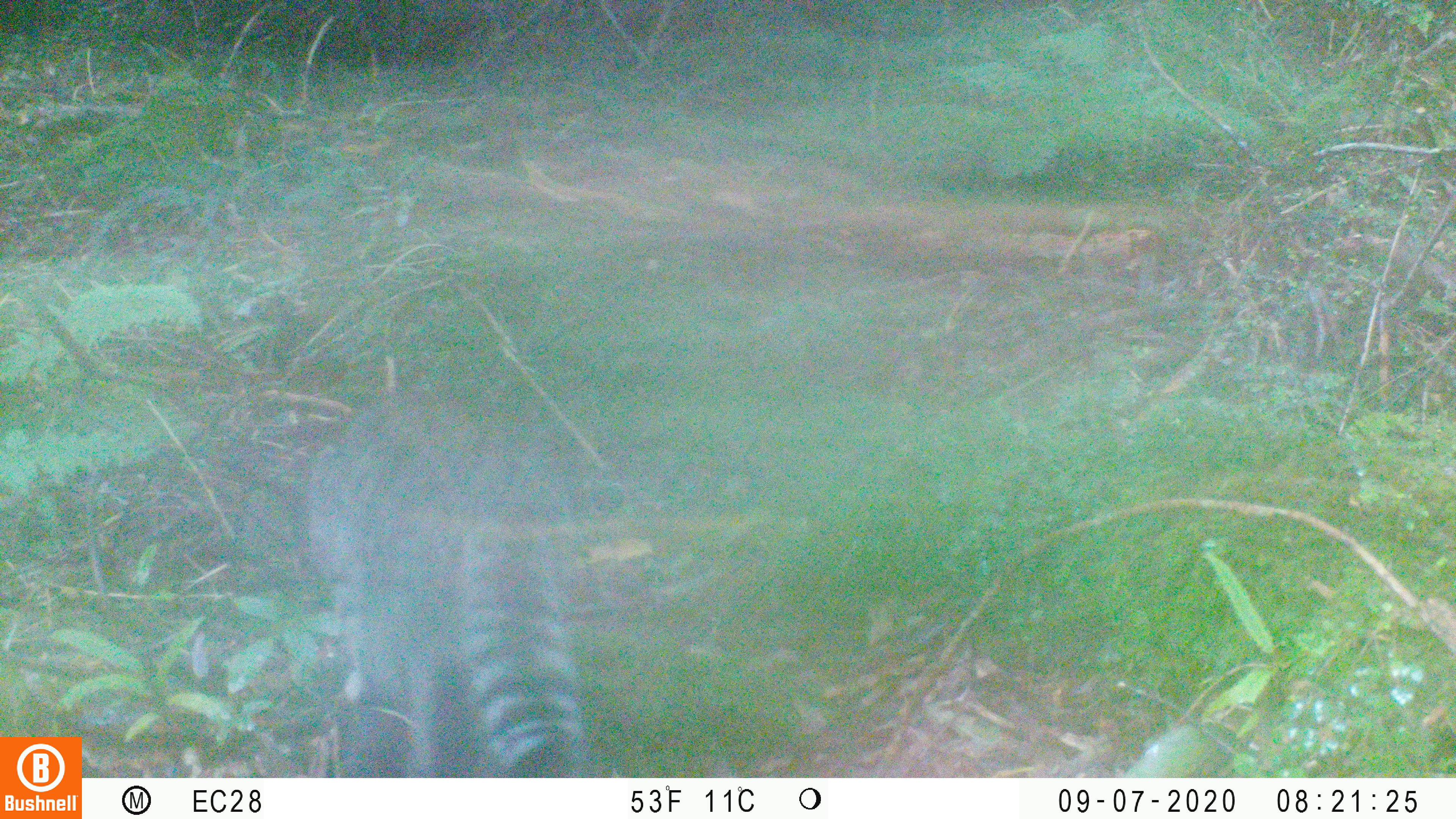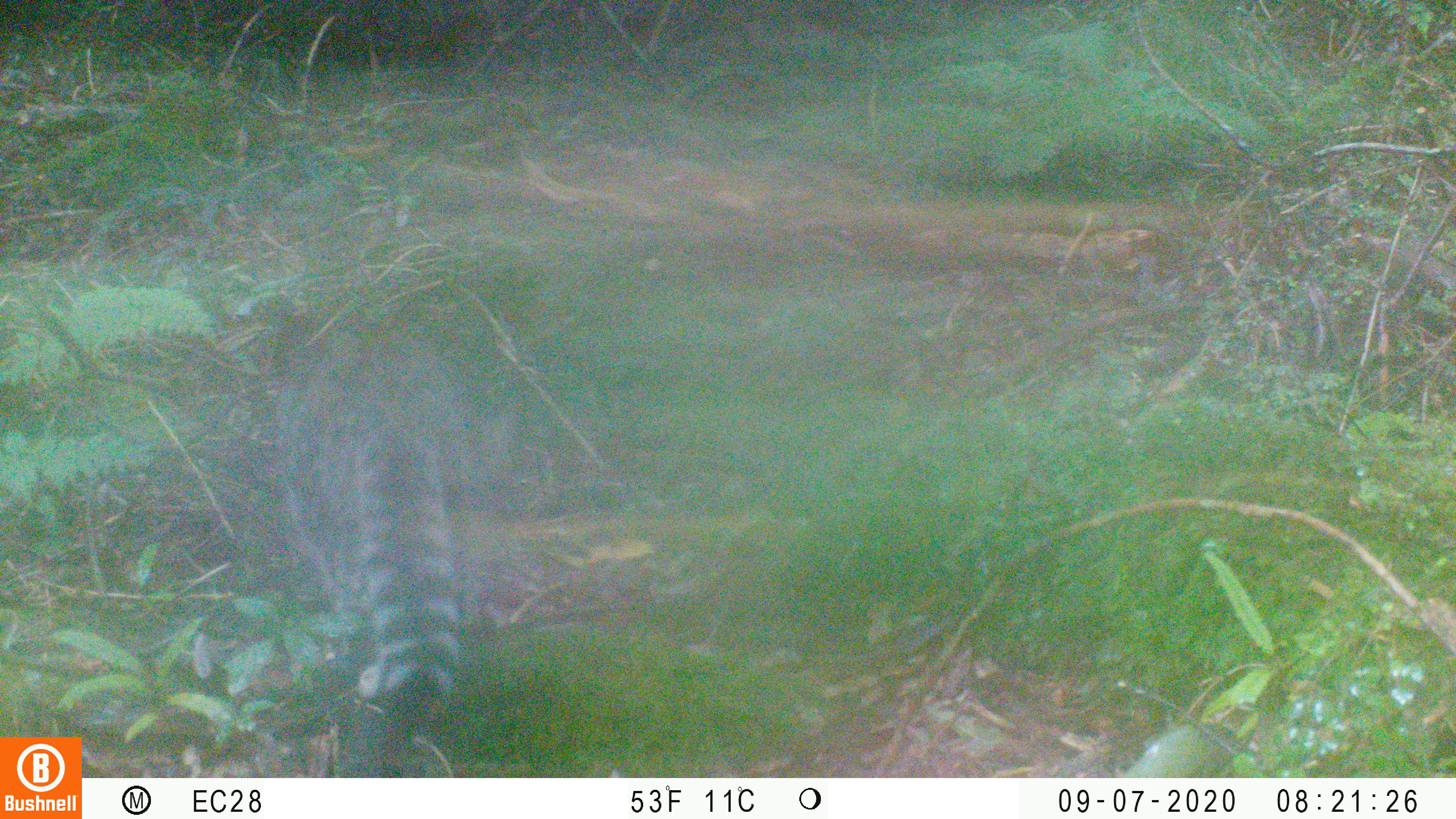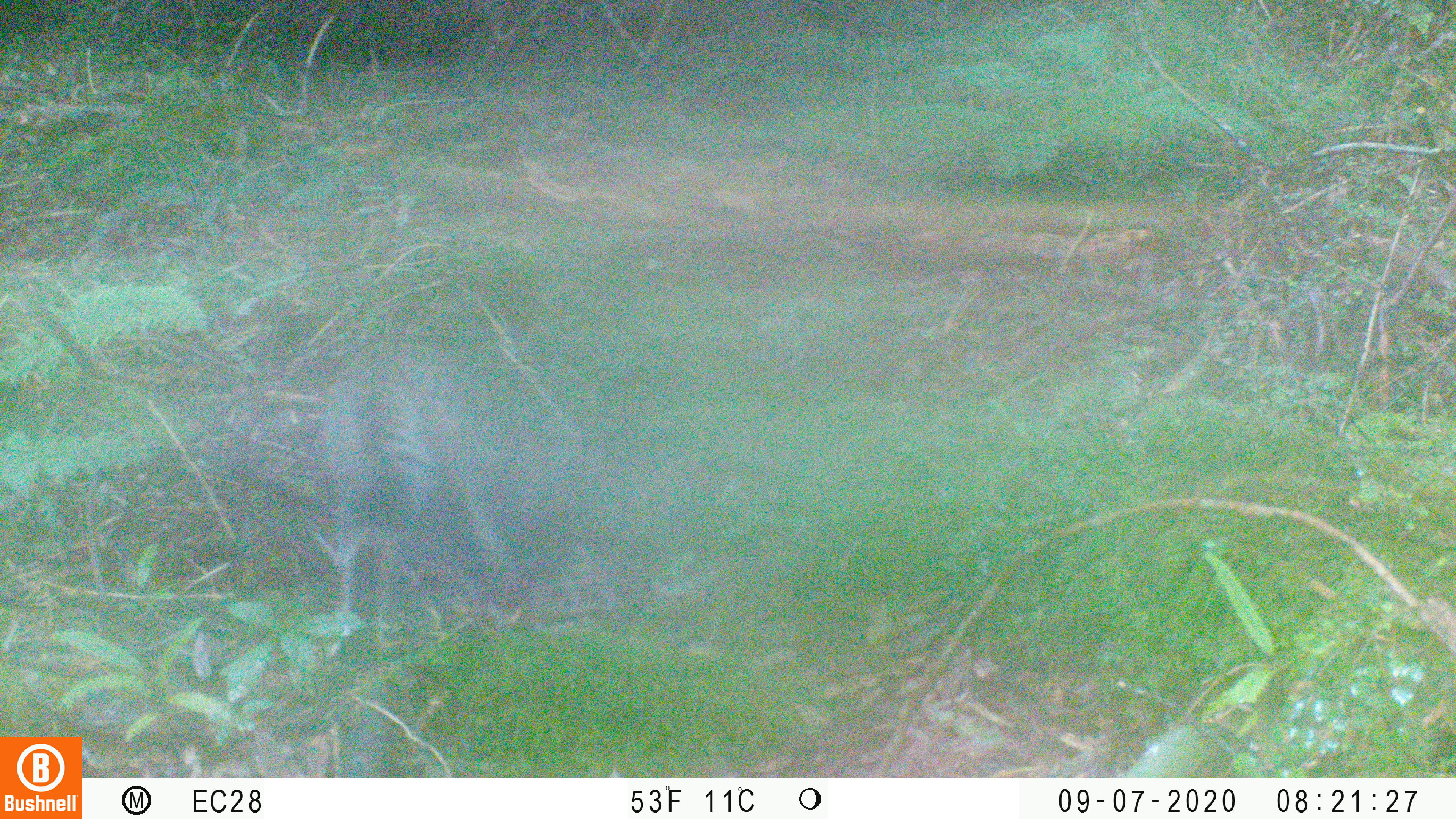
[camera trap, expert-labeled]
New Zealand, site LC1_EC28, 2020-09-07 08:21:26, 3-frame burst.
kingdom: Animalia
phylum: Chordata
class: Mammalia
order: Carnivora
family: Felidae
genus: Felis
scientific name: Felis catus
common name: domestic cat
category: cat